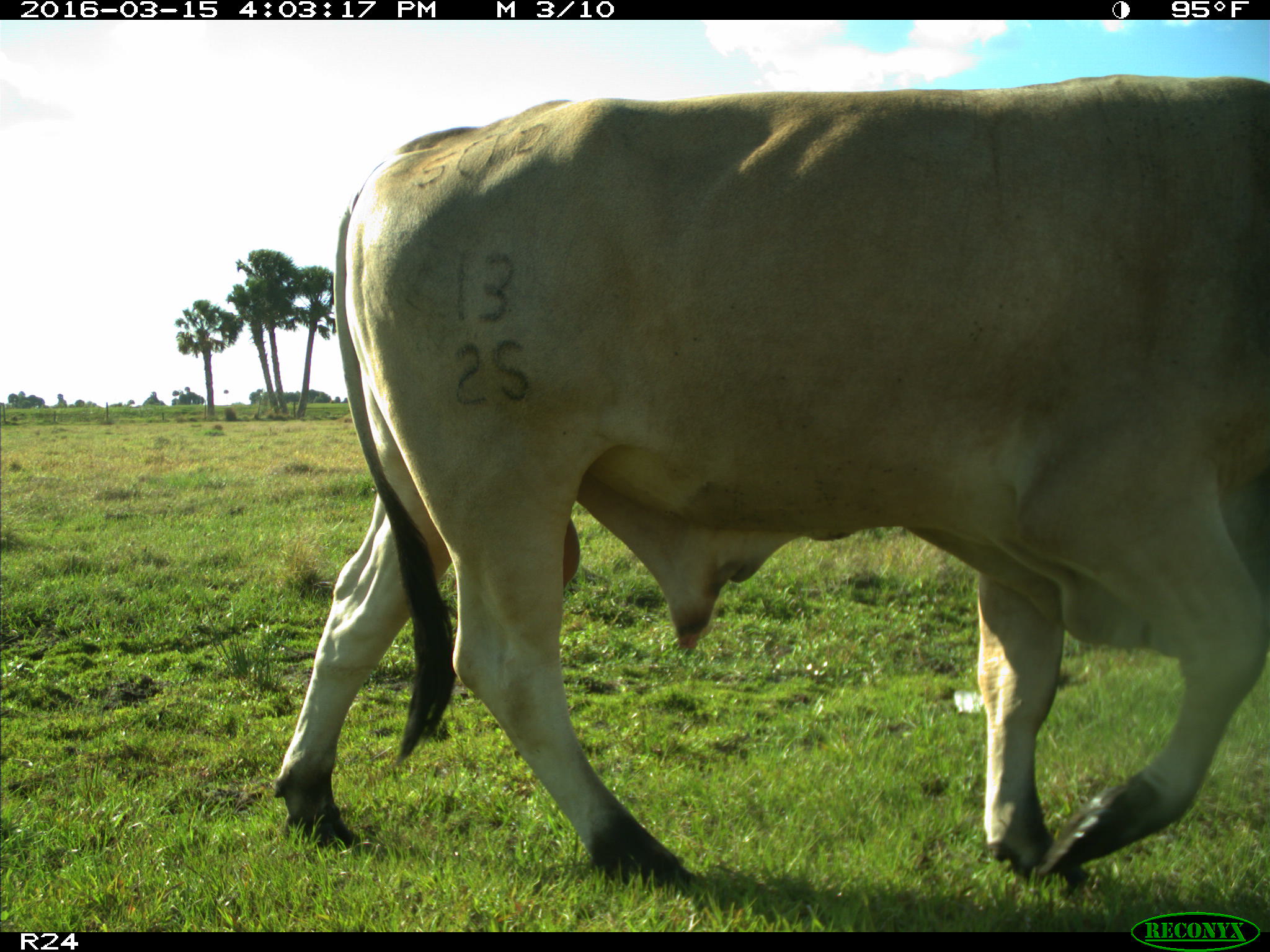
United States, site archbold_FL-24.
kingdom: Animalia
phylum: Chordata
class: Mammalia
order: Artiodactyla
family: Bovidae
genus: Bos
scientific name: Bos taurus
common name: domestic cow